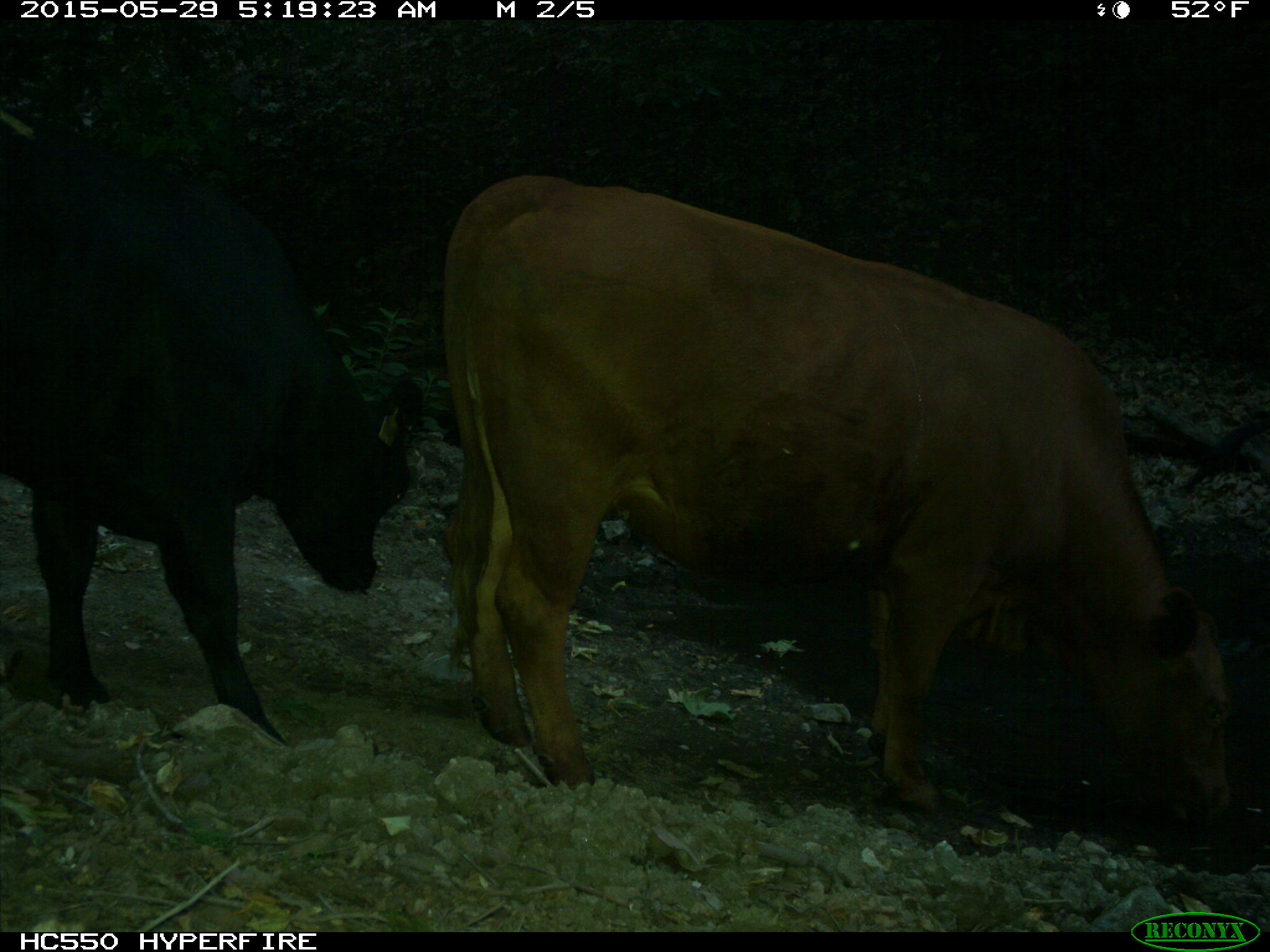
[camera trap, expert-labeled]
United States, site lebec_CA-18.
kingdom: Animalia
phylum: Chordata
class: Mammalia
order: Artiodactyla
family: Bovidae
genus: Bos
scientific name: Bos taurus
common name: domestic cow